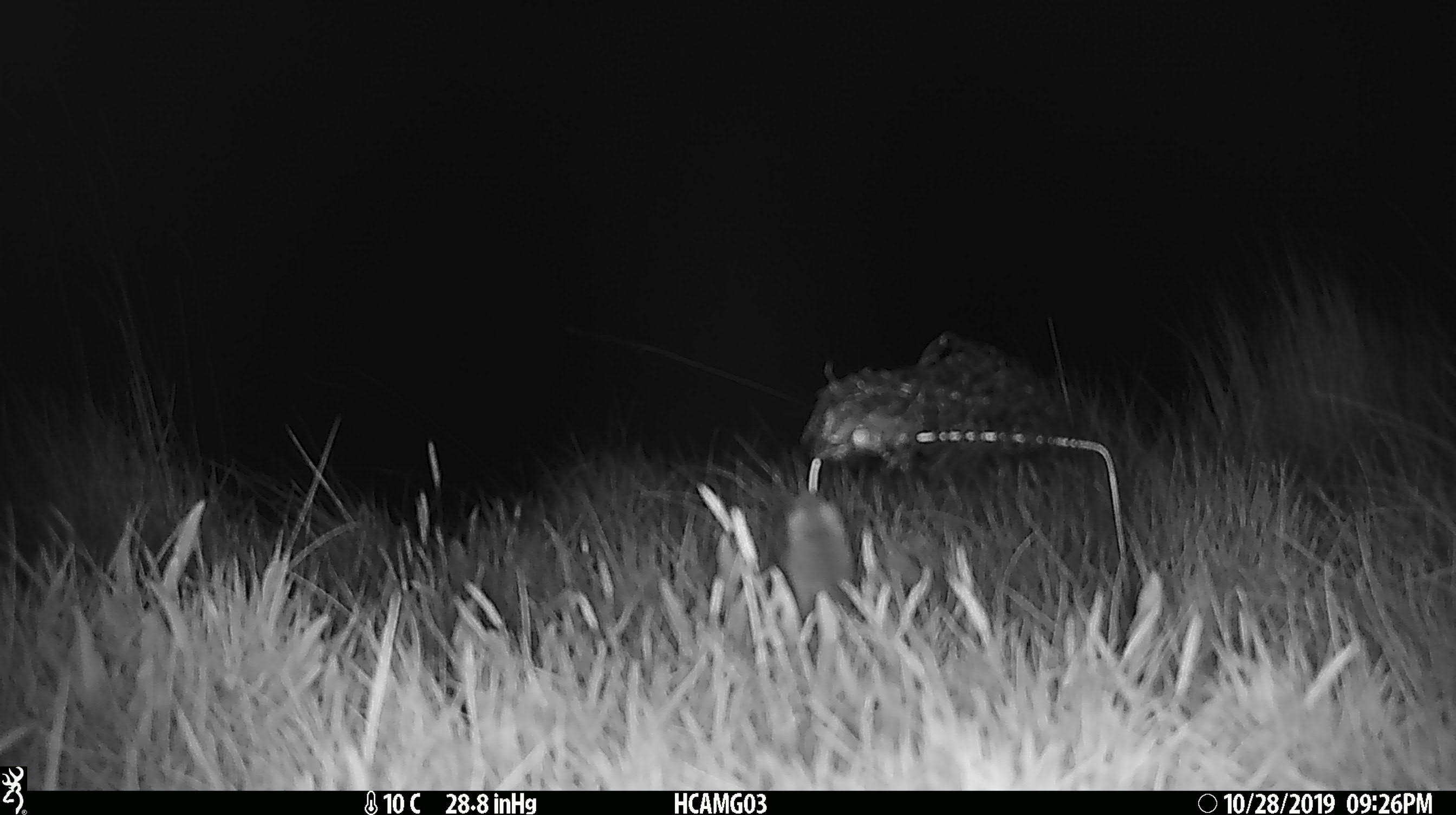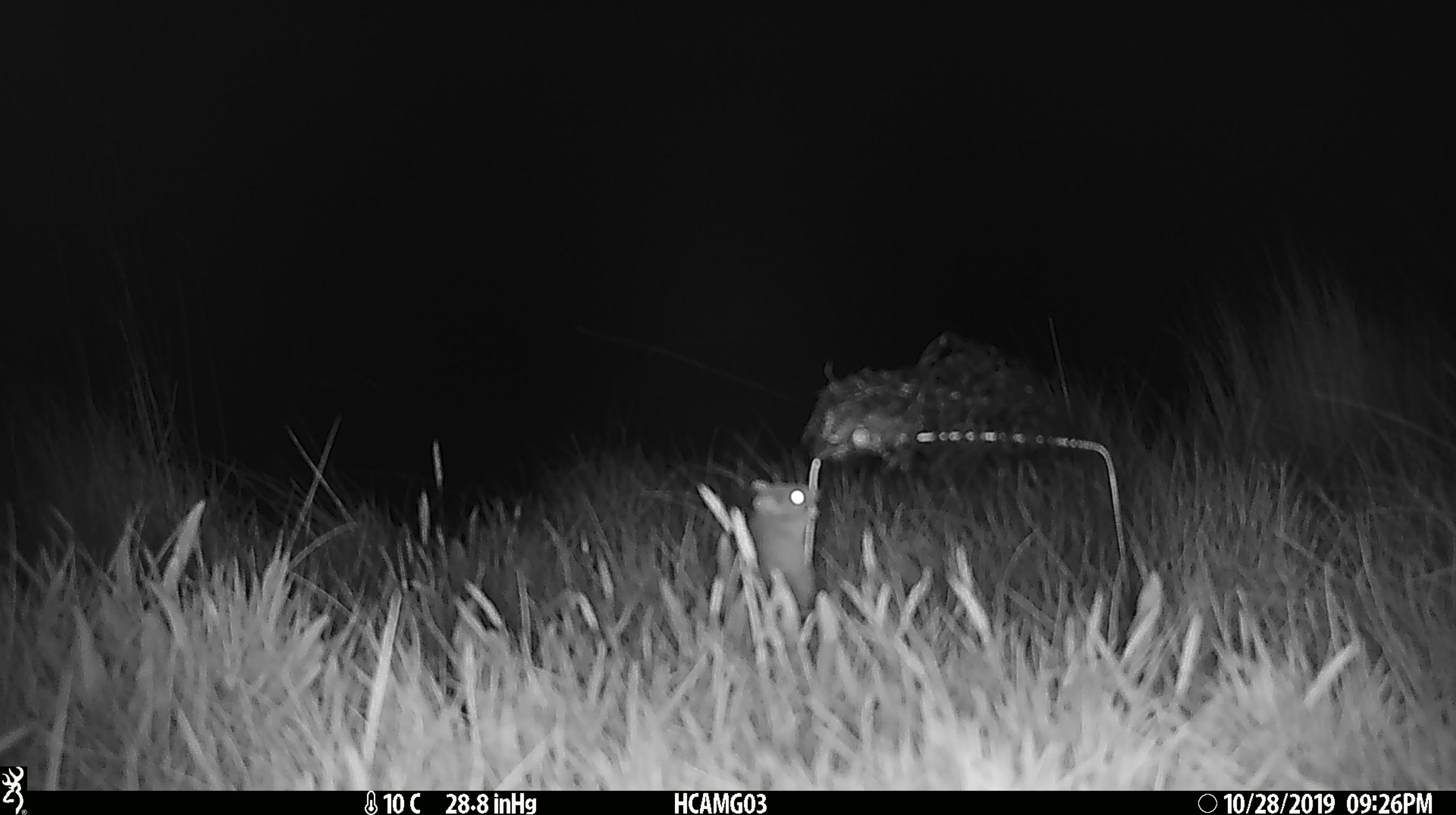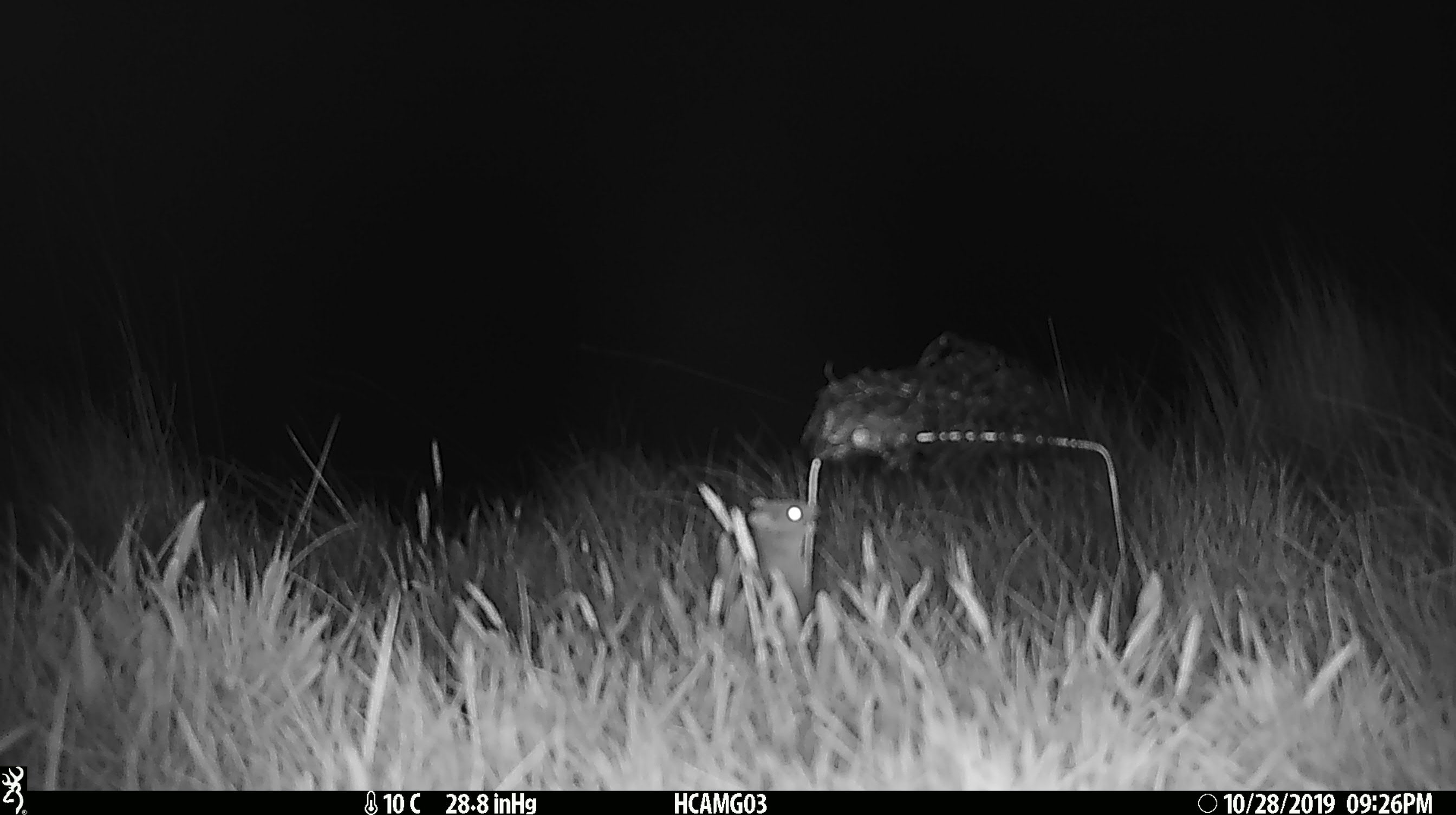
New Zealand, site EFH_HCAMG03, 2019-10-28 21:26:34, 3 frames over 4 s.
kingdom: Animalia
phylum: Chordata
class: Mammalia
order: Rodentia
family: Muridae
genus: Mus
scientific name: Mus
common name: mouse